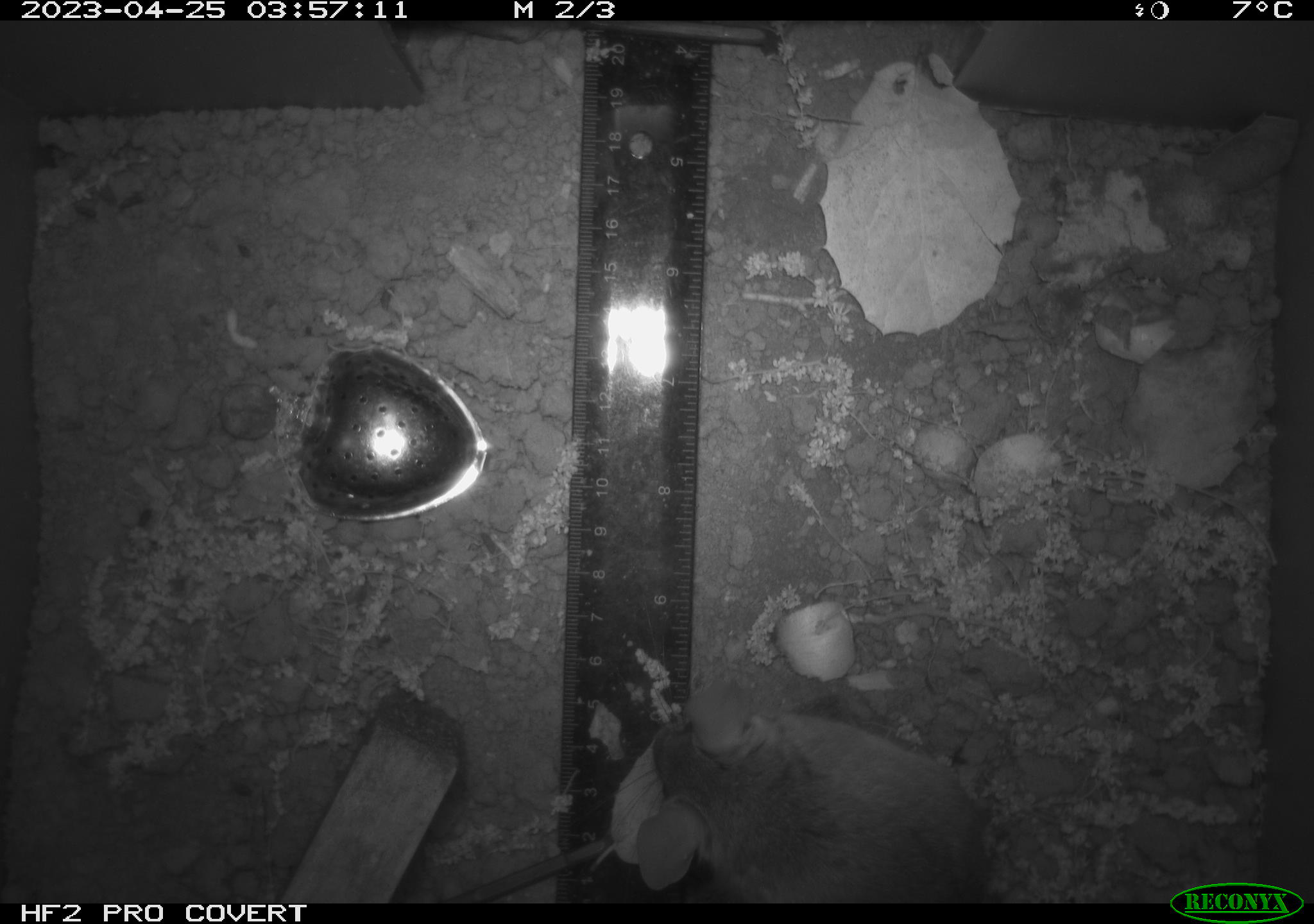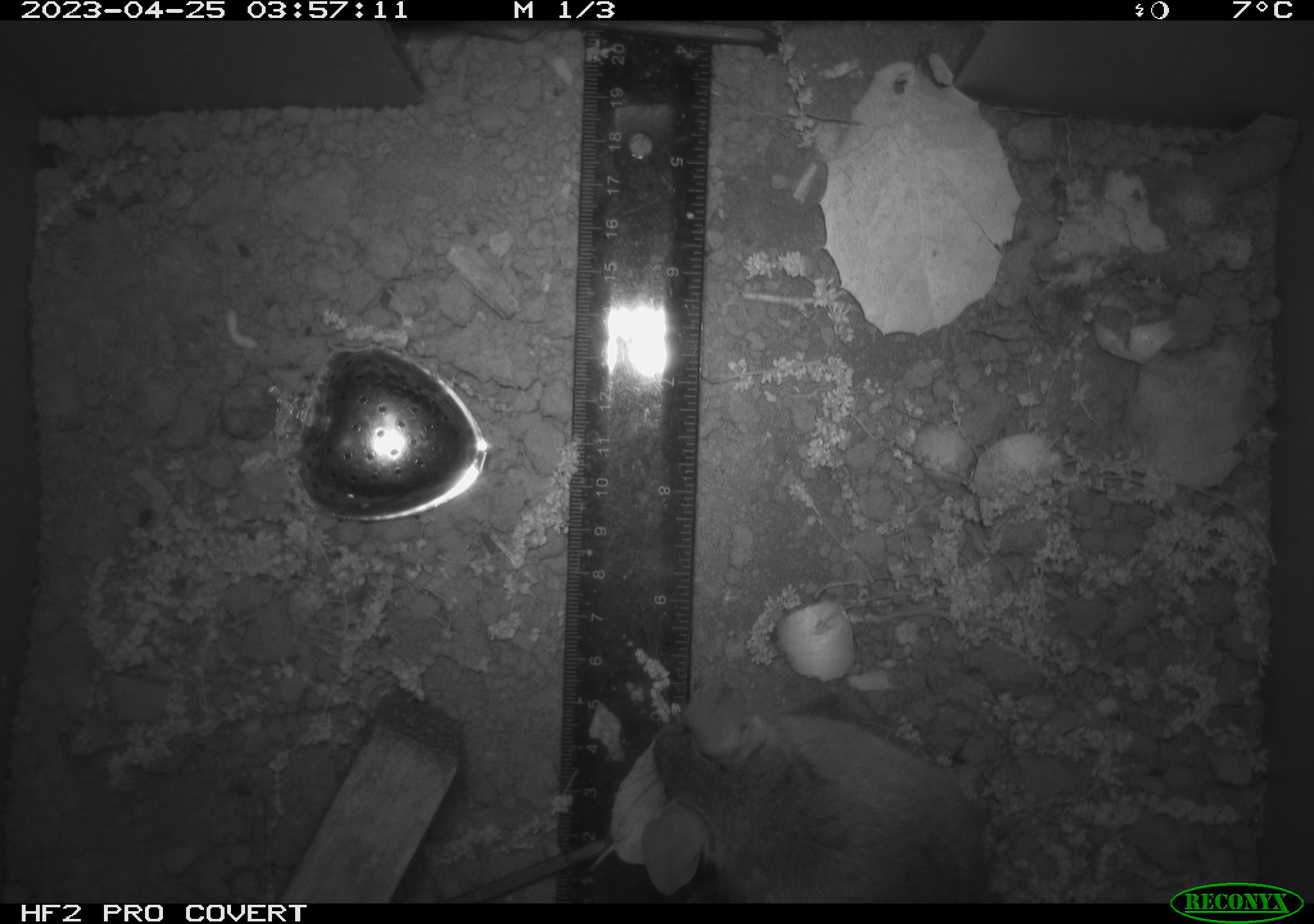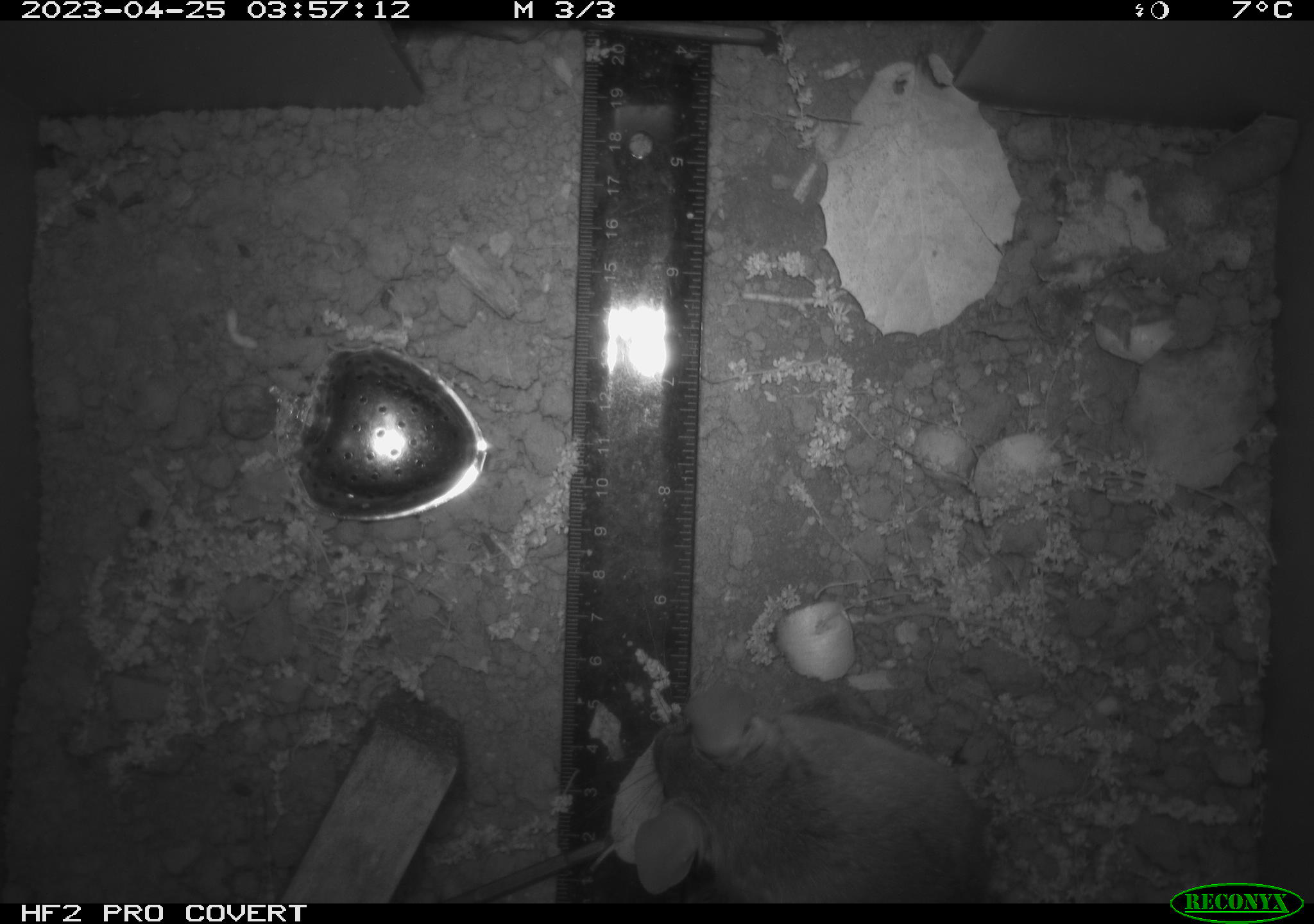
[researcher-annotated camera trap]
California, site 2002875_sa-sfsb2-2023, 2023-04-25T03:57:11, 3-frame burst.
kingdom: Animalia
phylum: Chordata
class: Mammalia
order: Rodentia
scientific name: Rodentia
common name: mouse species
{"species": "mouse species (Rodentia)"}